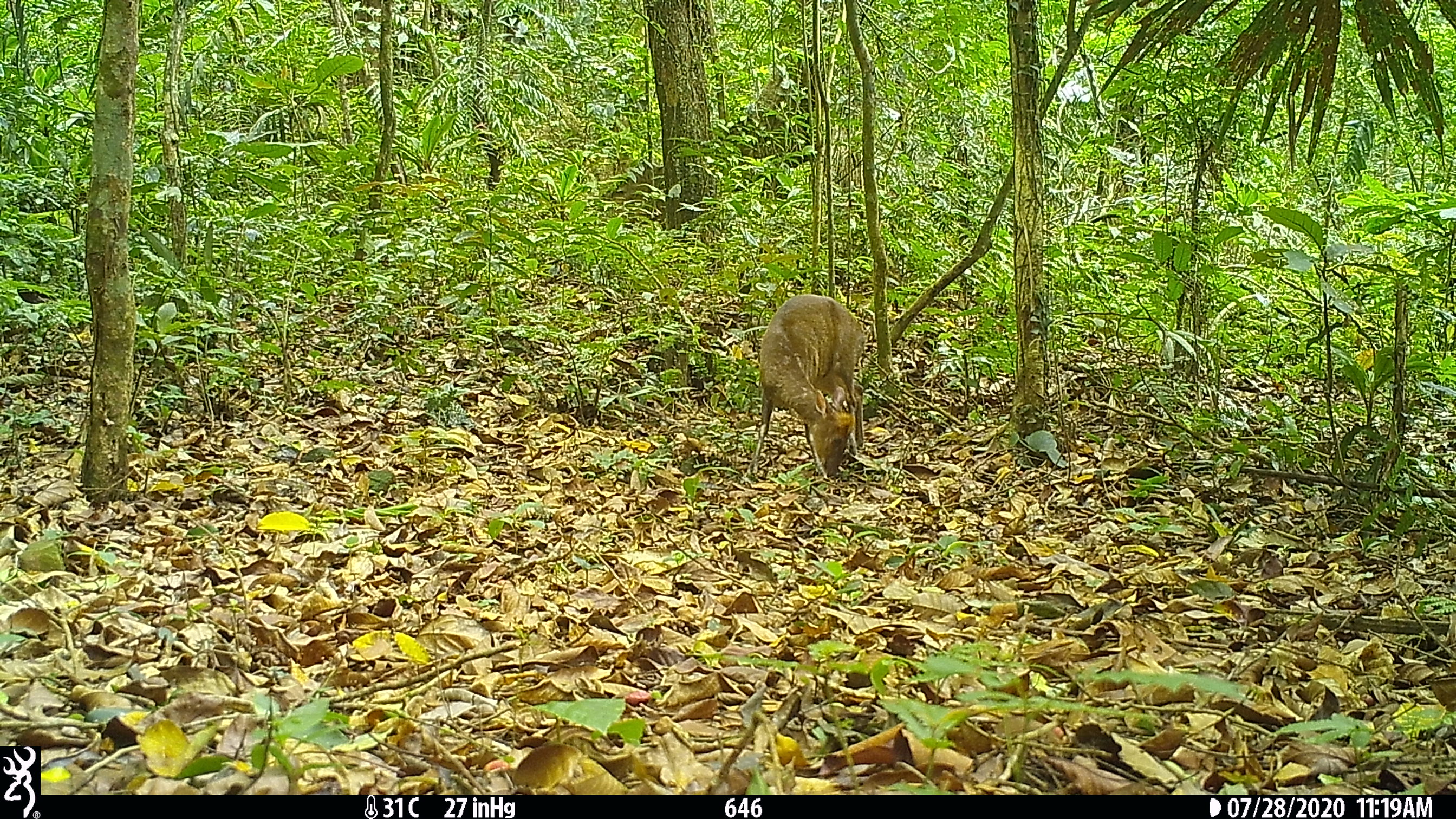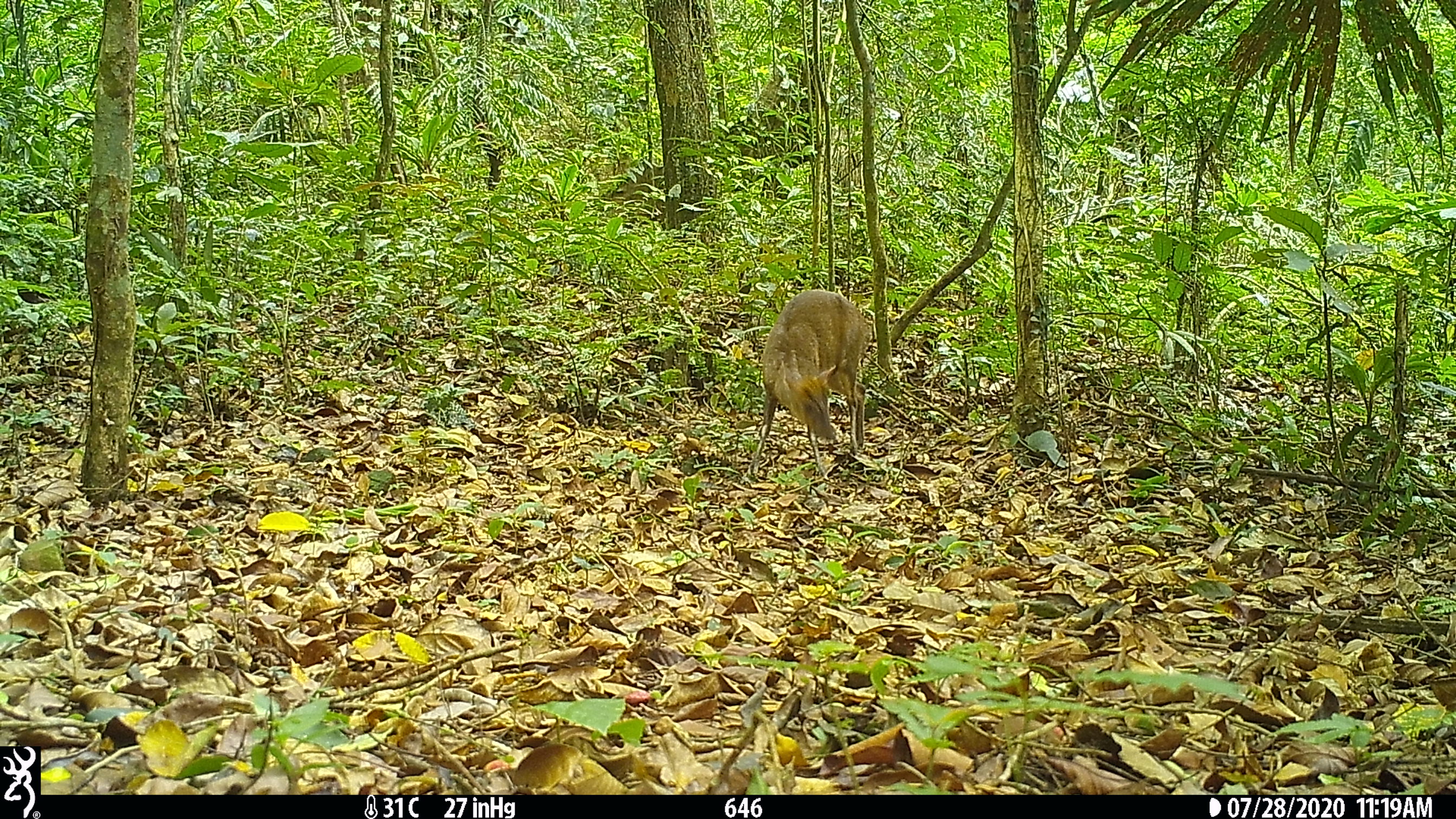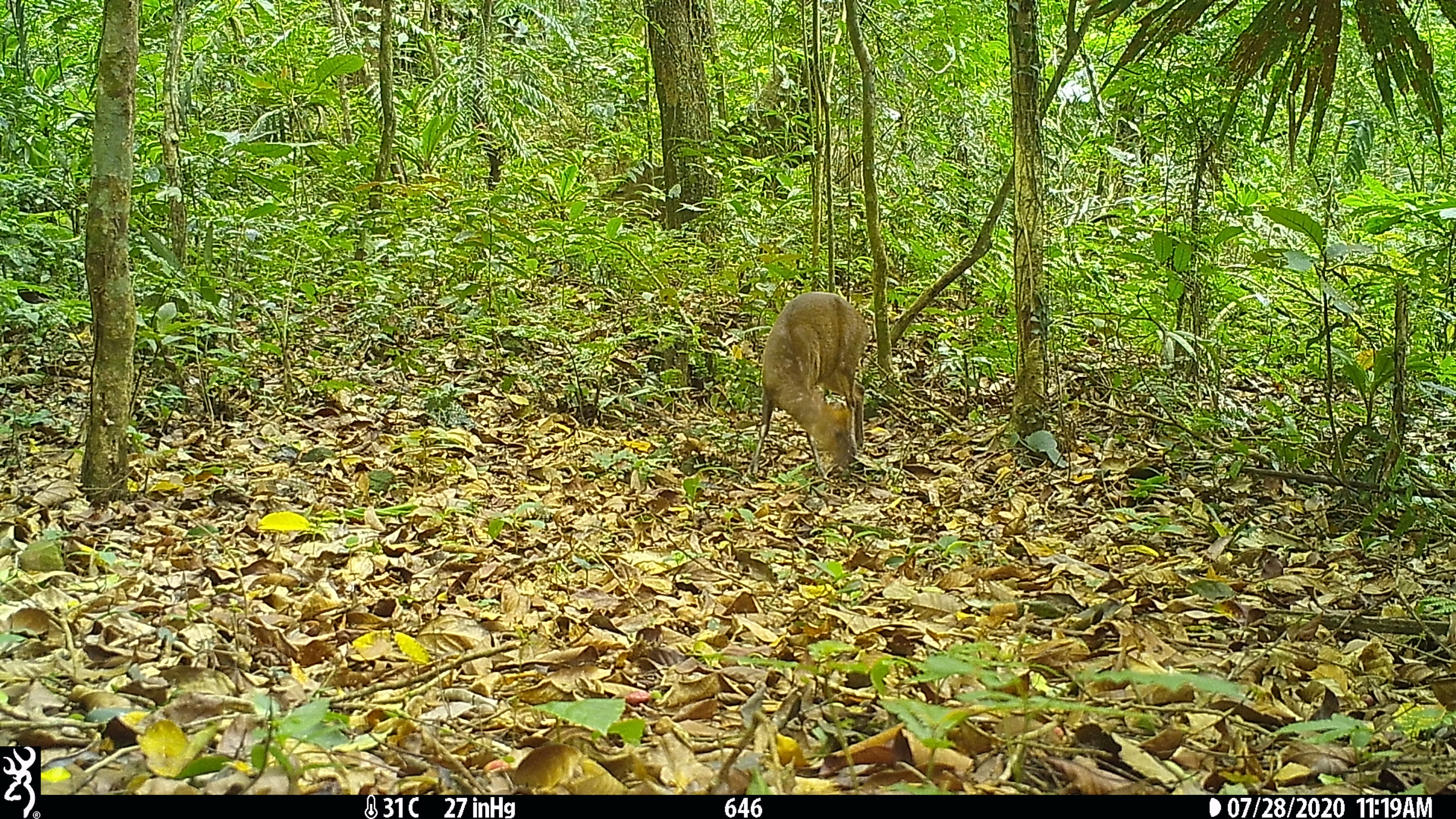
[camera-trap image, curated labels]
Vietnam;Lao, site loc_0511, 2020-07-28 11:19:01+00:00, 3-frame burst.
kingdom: Animalia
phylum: Chordata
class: Mammalia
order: Artiodactyla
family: Cervidae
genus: Muntiacus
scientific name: Muntiacus rooseveltorum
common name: roosevelt's muntjac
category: roosevelts muntjac group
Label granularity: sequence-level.